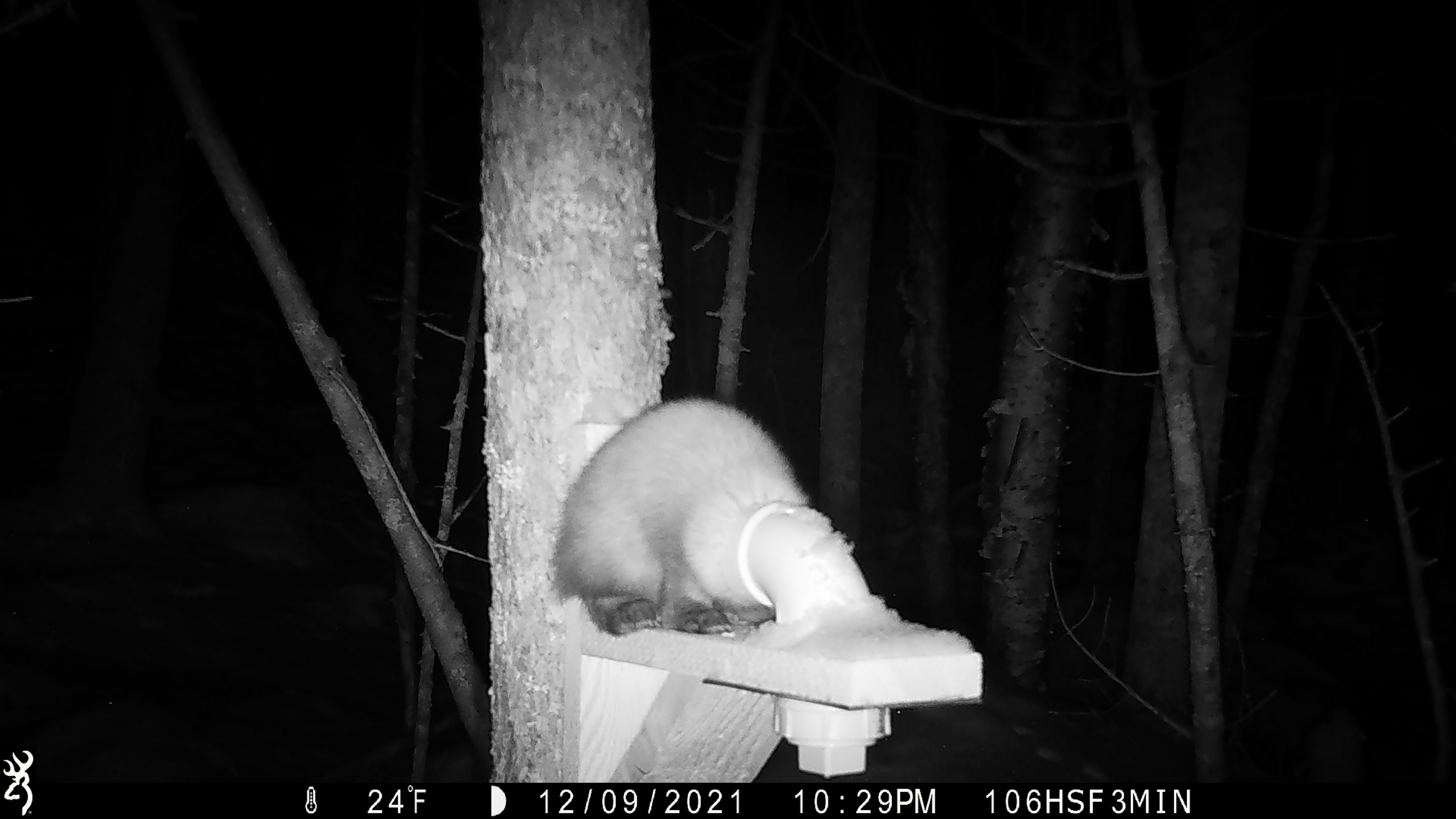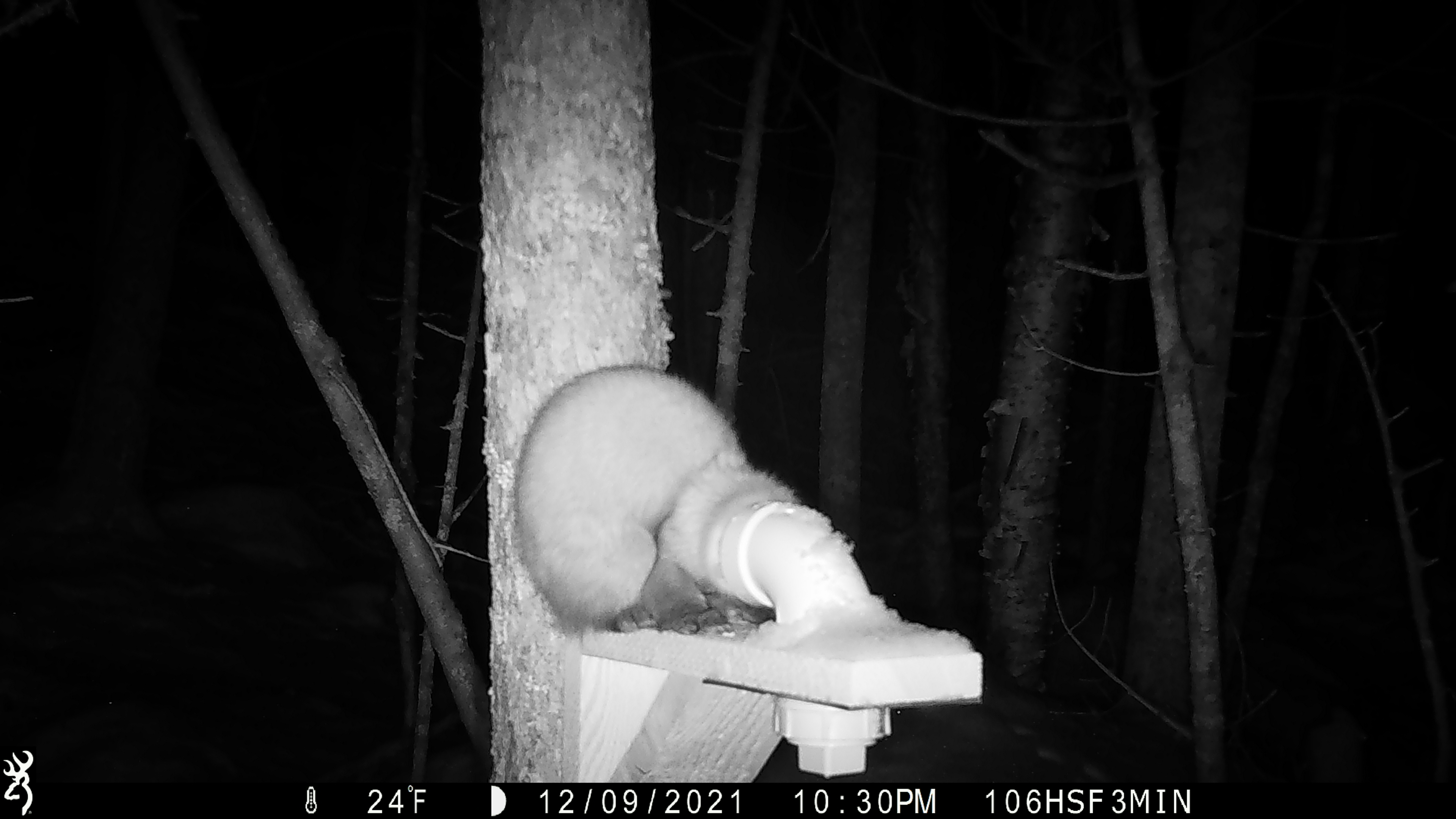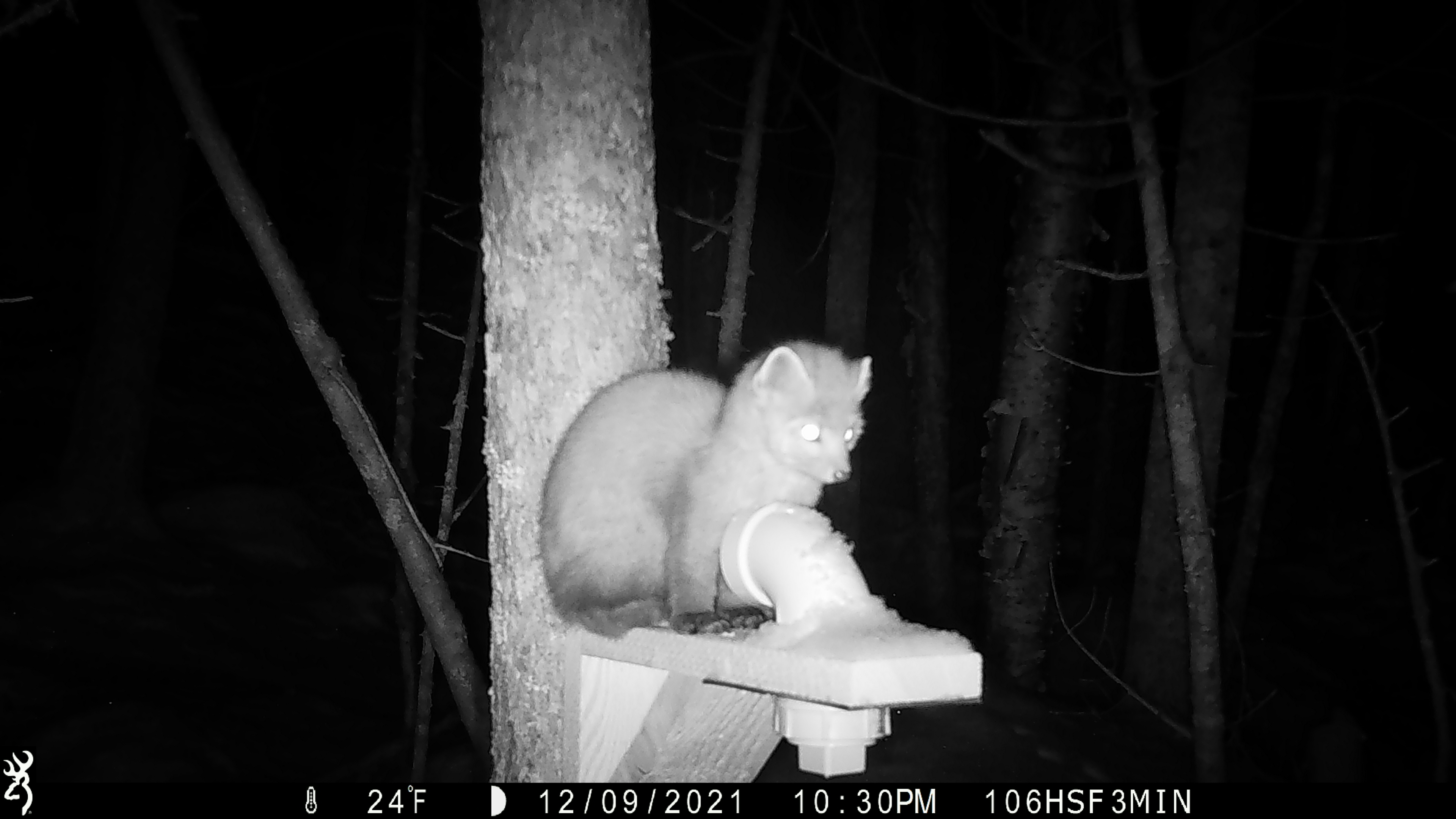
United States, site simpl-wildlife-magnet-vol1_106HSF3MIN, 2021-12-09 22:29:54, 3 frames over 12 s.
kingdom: Animalia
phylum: Chordata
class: Mammalia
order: Carnivora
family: Mustelidae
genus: Martes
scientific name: Martes americana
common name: american marten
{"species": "american marten (Martes americana)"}